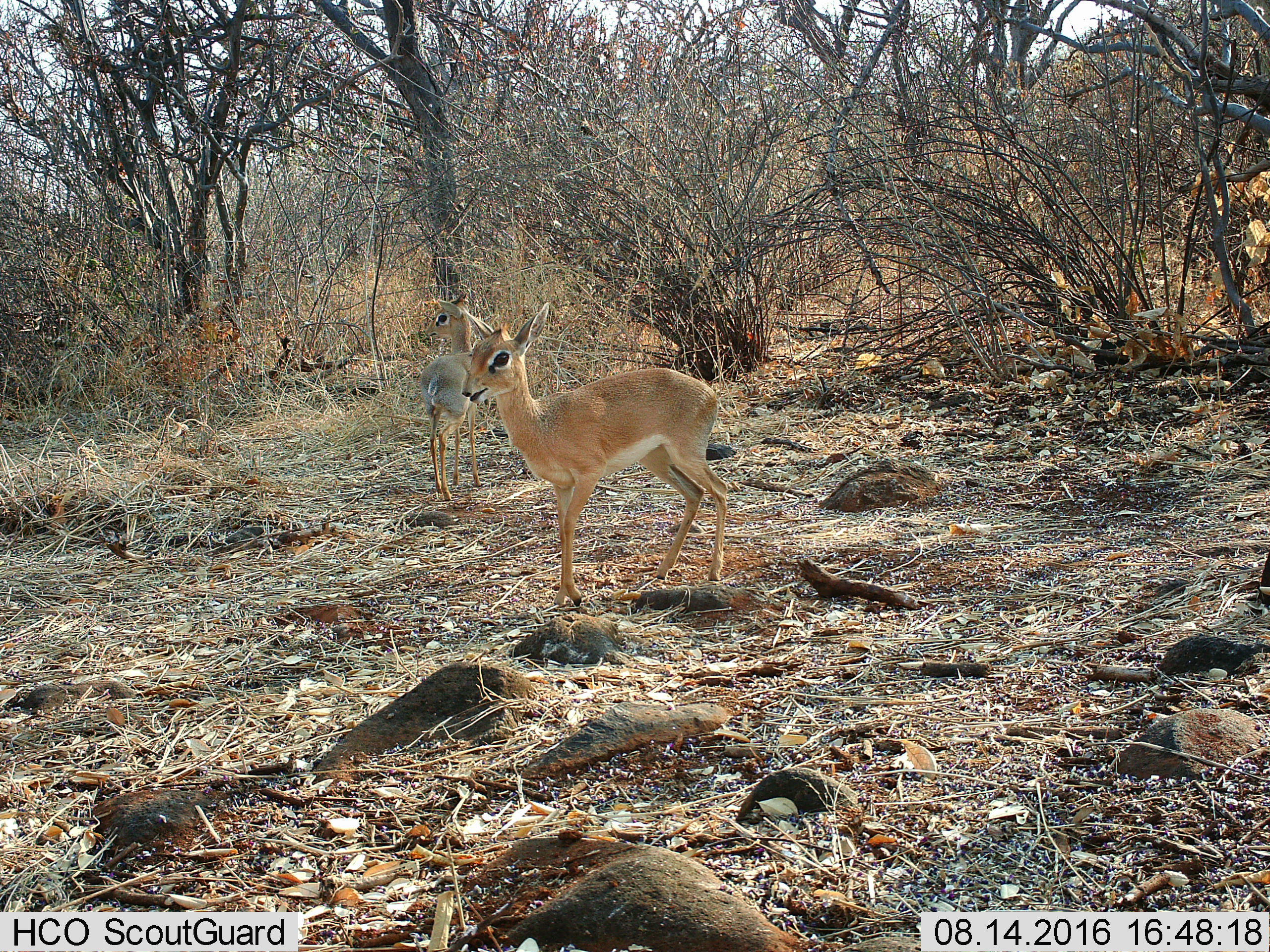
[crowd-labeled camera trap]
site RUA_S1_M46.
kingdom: Animalia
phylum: Chordata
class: Mammalia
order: Artiodactyla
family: Bovidae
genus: Madoqua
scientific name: Madoqua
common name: dik-dik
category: dikdik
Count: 2.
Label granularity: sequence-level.